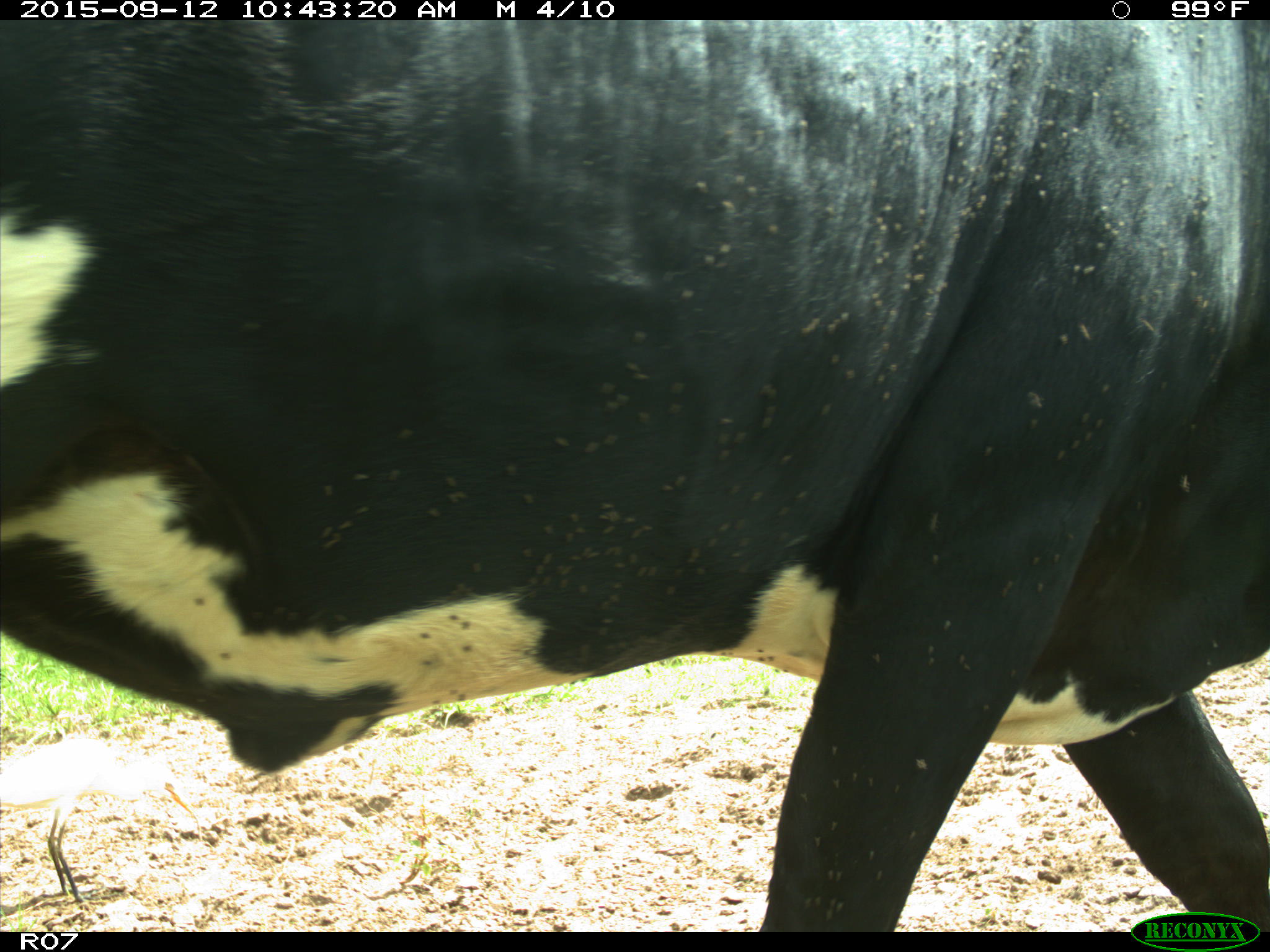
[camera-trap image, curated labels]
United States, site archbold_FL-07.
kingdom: Animalia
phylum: Chordata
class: Mammalia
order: Artiodactyla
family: Bovidae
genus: Bos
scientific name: Bos taurus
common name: domestic cow